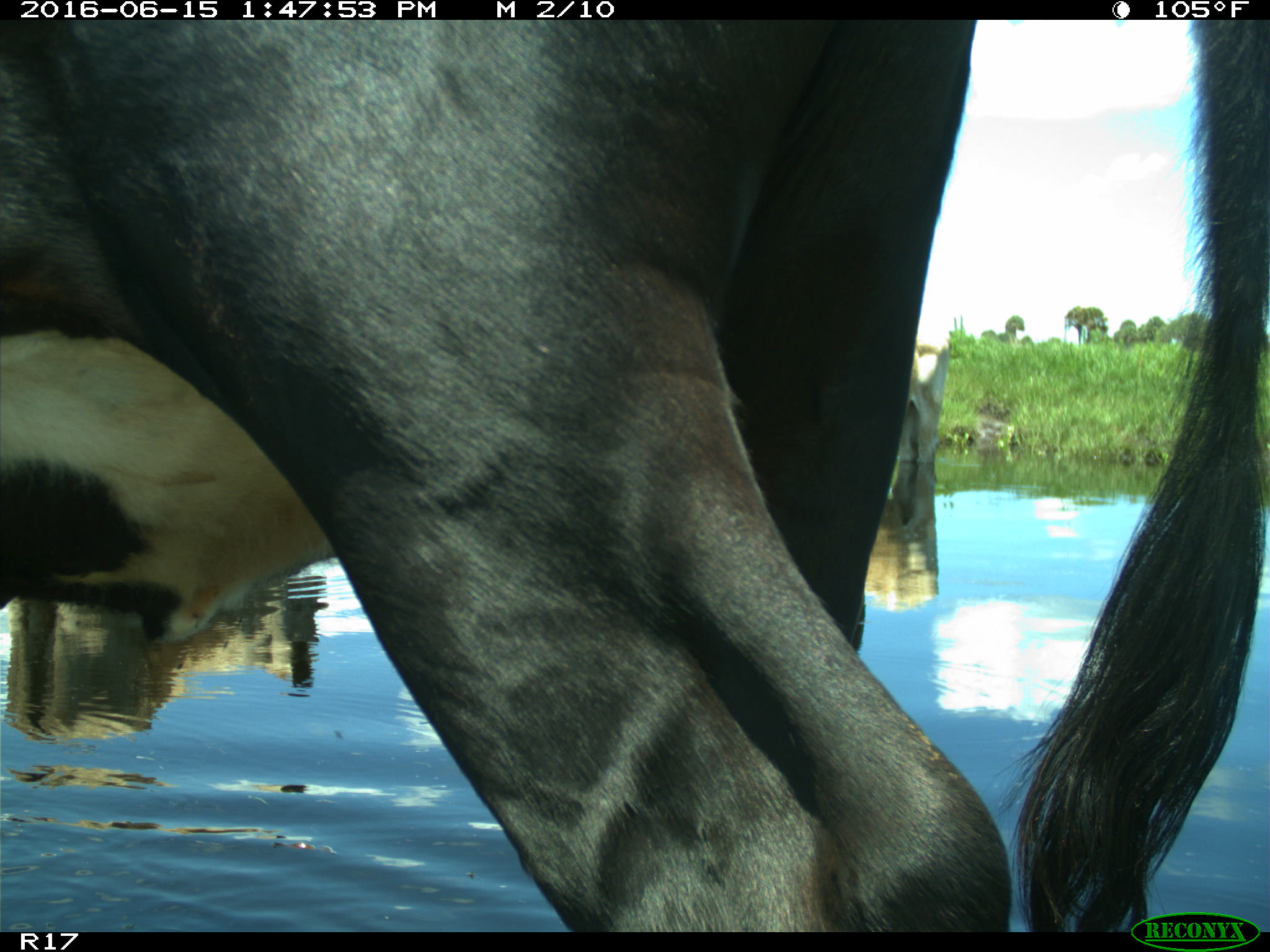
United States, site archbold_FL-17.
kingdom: Animalia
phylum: Chordata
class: Mammalia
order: Artiodactyla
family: Bovidae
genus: Bos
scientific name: Bos taurus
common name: domestic cow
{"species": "Bos taurus (domestic cow)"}